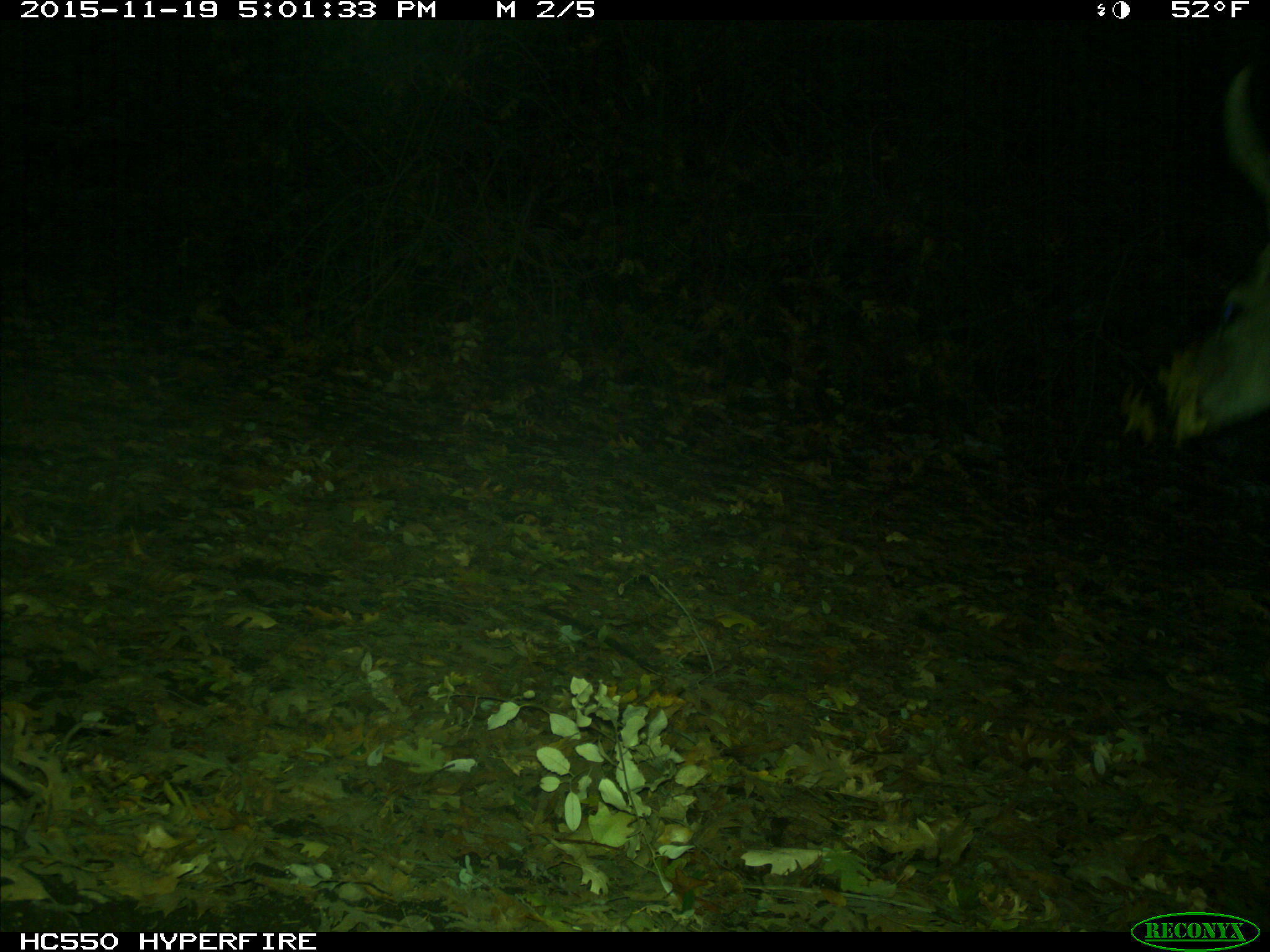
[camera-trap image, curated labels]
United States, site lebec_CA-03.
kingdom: Animalia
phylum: Chordata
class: Mammalia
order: Artiodactyla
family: Cervidae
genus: Odocoileus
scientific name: Odocoileus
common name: deer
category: unidentified deer